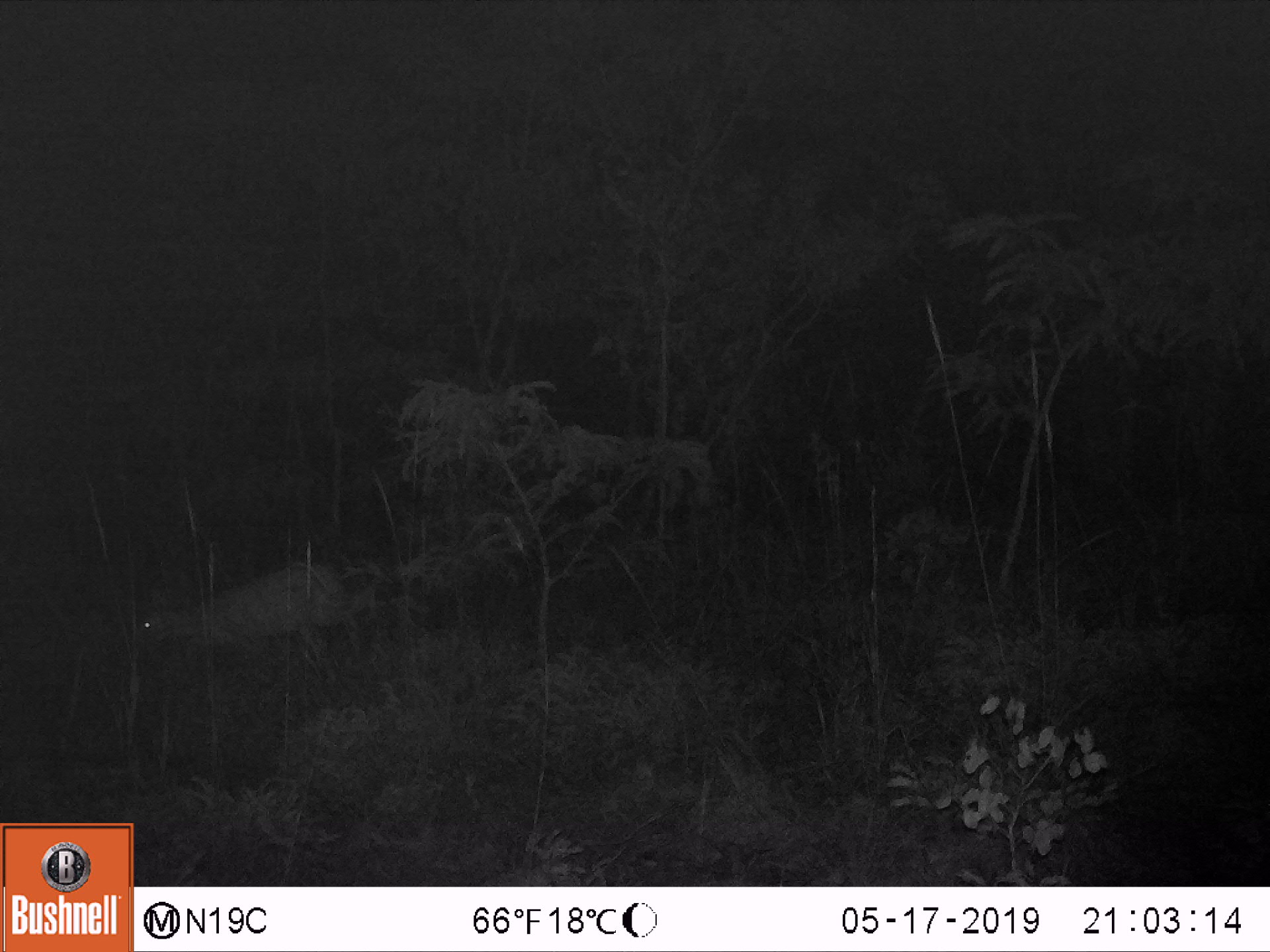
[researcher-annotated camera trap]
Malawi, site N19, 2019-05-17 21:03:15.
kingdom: Animalia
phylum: Chordata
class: Mammalia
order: Artiodactyla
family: Bovidae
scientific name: Antilopinae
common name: small antelope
Small antelope (Antilopinae), count 1.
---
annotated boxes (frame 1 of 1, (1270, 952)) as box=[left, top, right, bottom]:
small antelope: box=[108, 548, 378, 699]